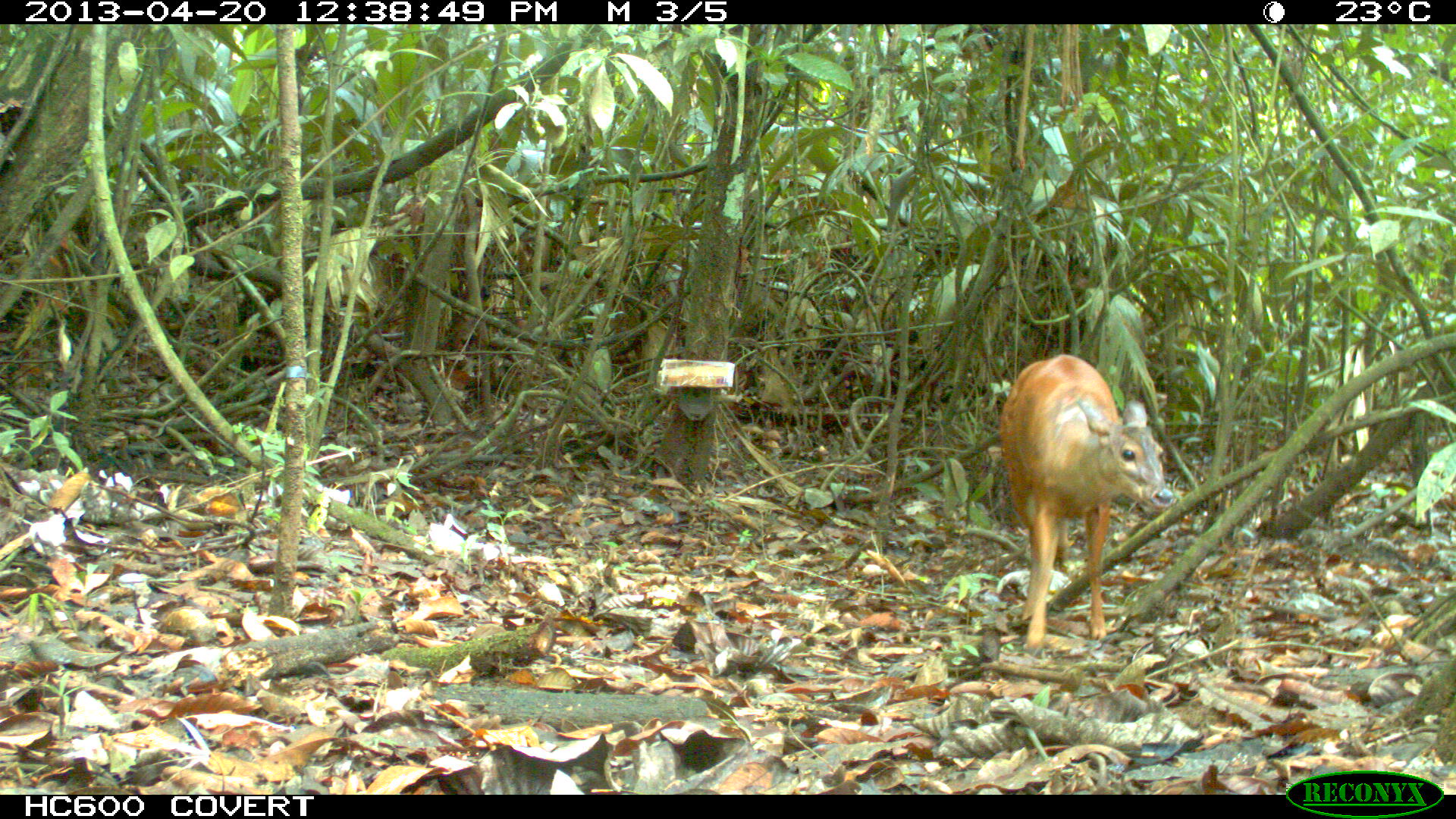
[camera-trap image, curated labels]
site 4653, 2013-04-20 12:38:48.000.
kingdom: Animalia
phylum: Chordata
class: Mammalia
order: Artiodactyla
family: Cervidae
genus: Mazama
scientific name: Mazama americana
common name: red brocket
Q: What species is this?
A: Mazama americana (red brocket).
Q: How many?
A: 1.